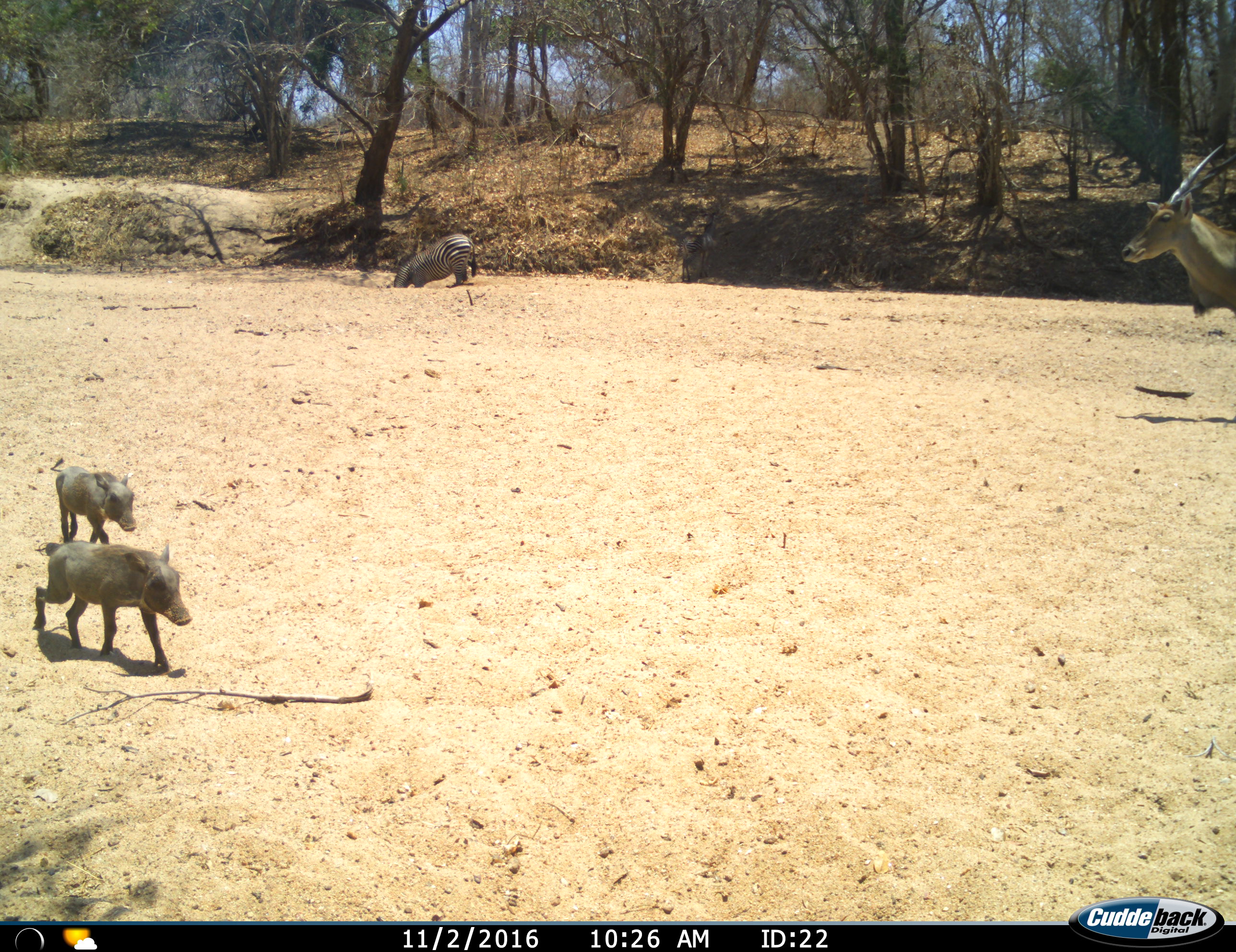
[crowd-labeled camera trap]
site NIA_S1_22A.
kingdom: Animalia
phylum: Chordata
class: Mammalia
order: Artiodactyla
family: Bovidae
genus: Tragelaphus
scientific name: Tragelaphus oryx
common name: eland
Eland (Tragelaphus oryx), count 1. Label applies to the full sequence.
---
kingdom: Animalia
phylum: Chordata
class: Mammalia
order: Artiodactyla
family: Suidae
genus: Phacochoerus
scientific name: Phacochoerus africanus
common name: warthog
Warthog (Phacochoerus africanus), count 2. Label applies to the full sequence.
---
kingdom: Animalia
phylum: Chordata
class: Mammalia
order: Perissodactyla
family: Equidae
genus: Equus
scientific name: Equus quagga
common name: plains zebra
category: zebraplains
Zebraplains (plains zebra) (Equus quagga), count 1. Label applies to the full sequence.